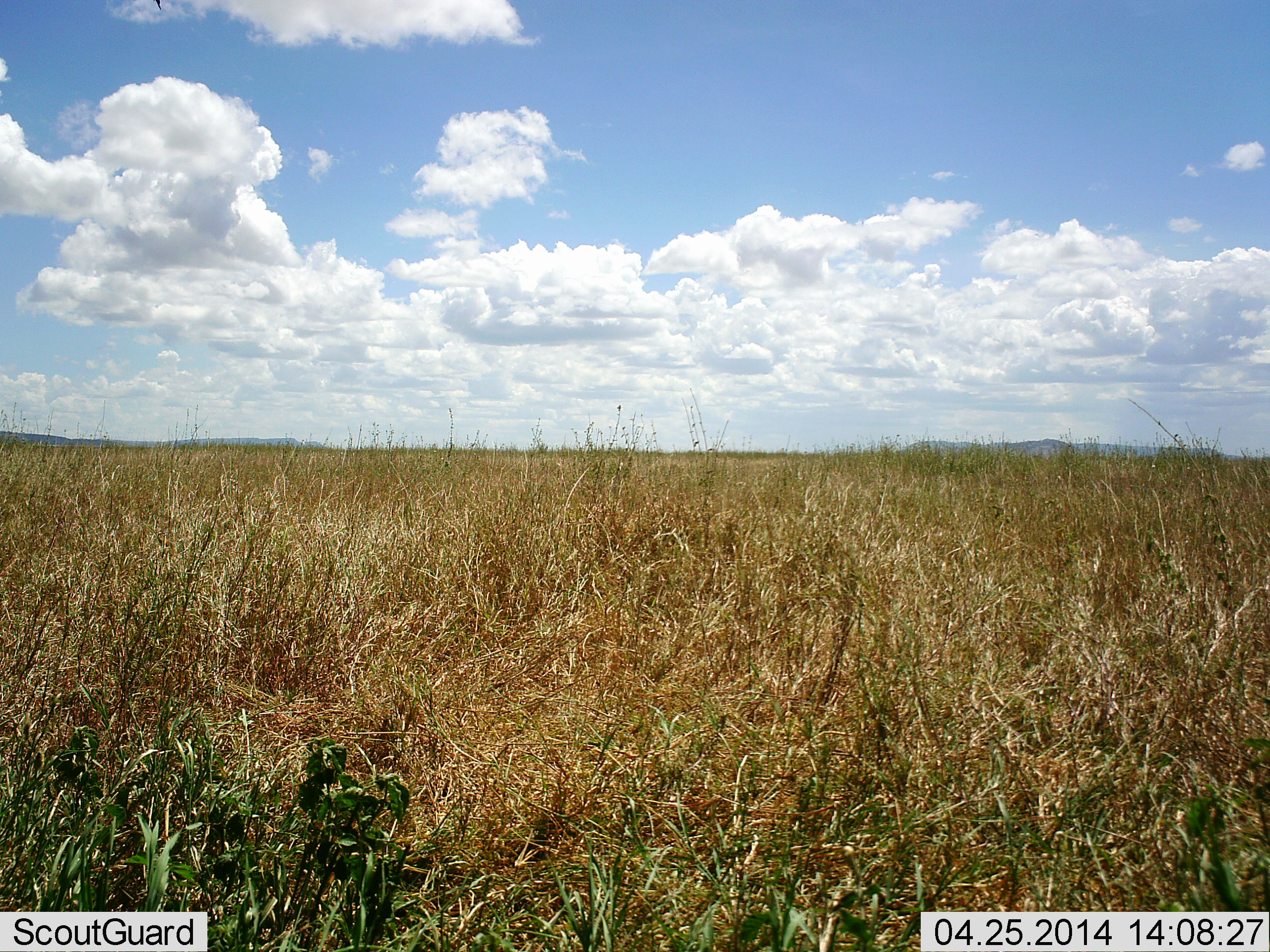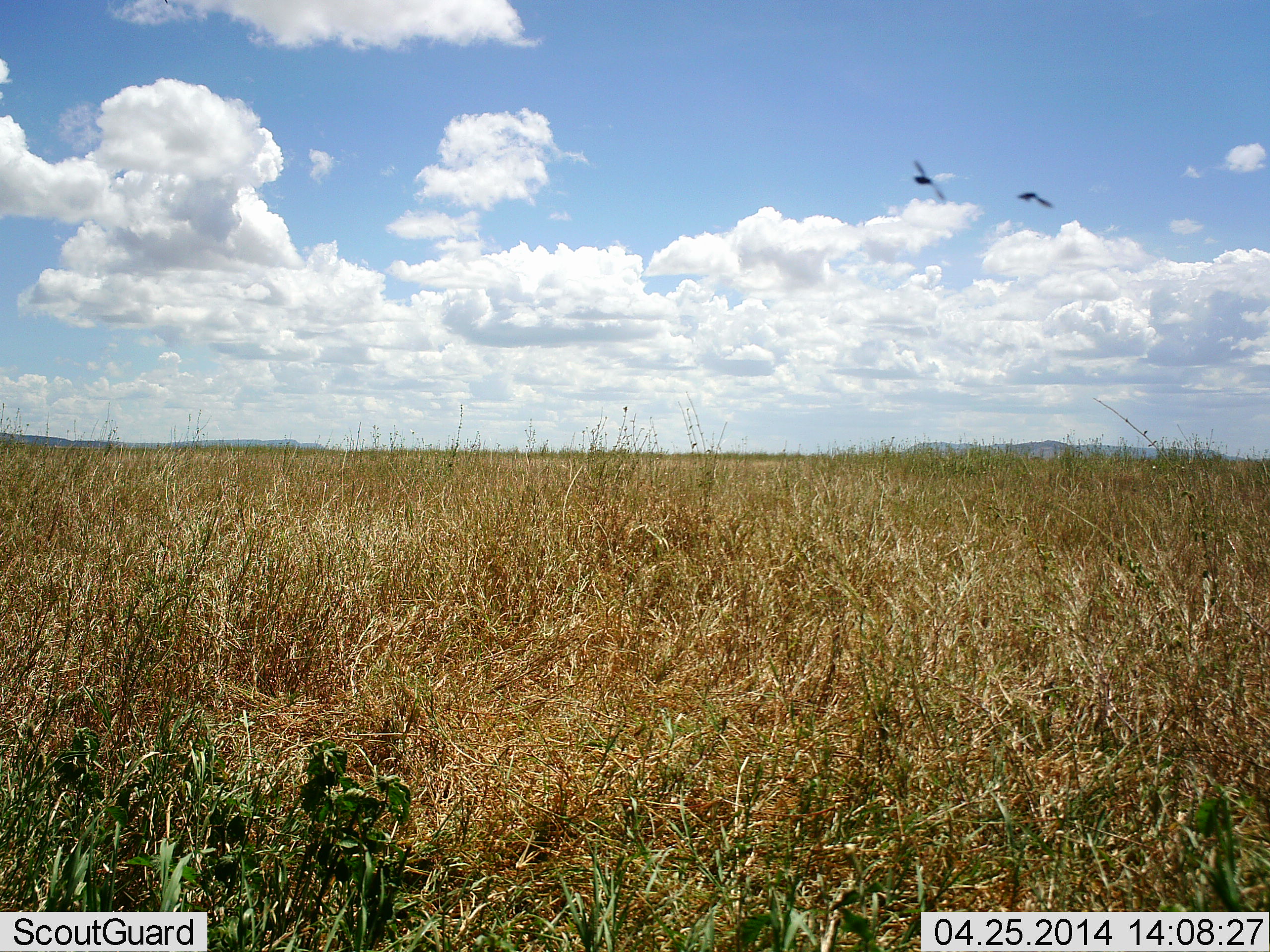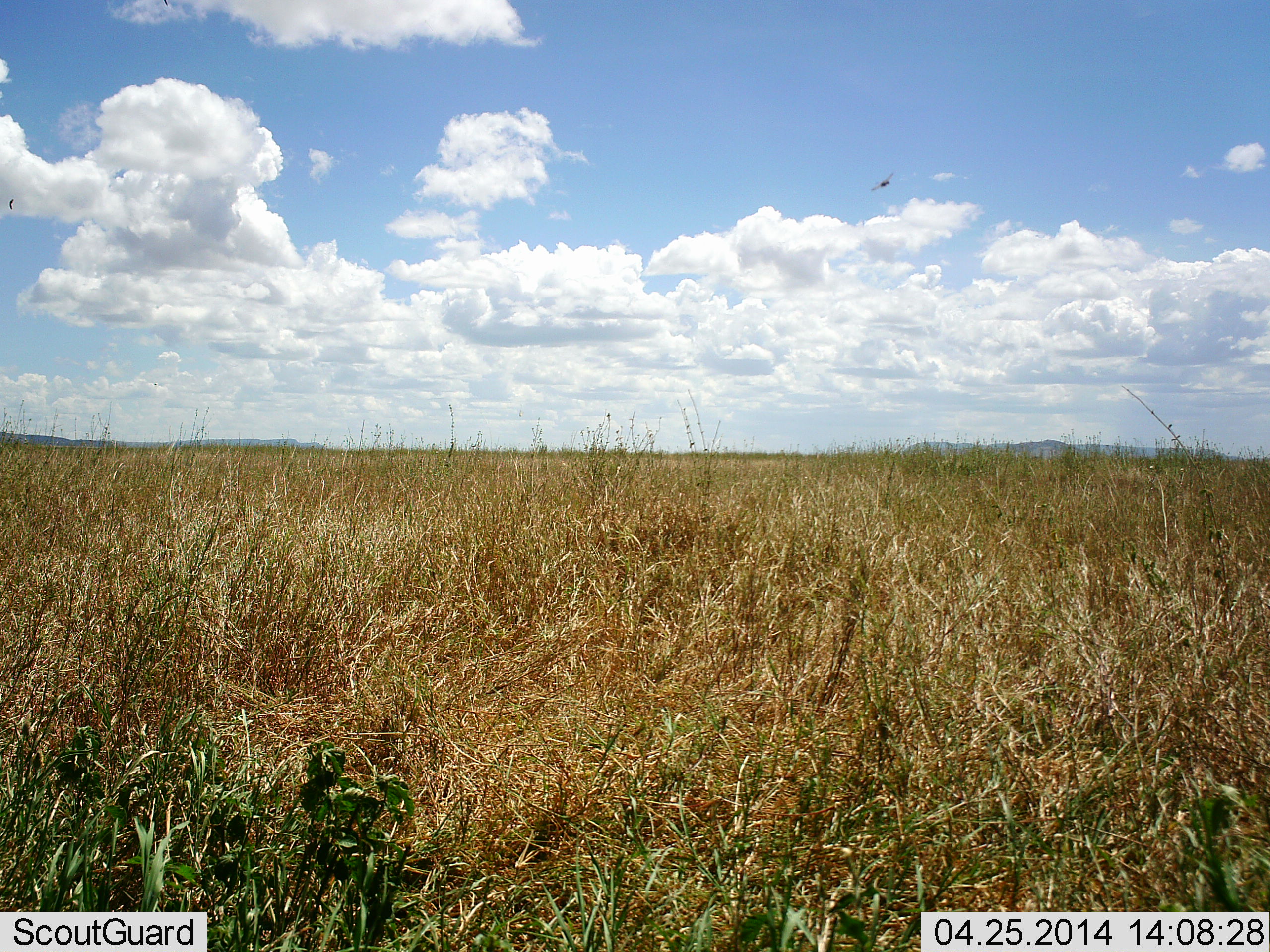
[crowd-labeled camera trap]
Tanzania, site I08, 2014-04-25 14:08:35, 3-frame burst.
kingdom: Animalia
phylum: Chordata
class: Aves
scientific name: Aves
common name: bird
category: otherbird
Otherbird (bird) (Aves), count 2. Behavior (volunteer vote fractions): standing 0%, resting 0%, moving 100%, interacting 0%. Young present (vote fraction): 0%. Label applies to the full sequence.